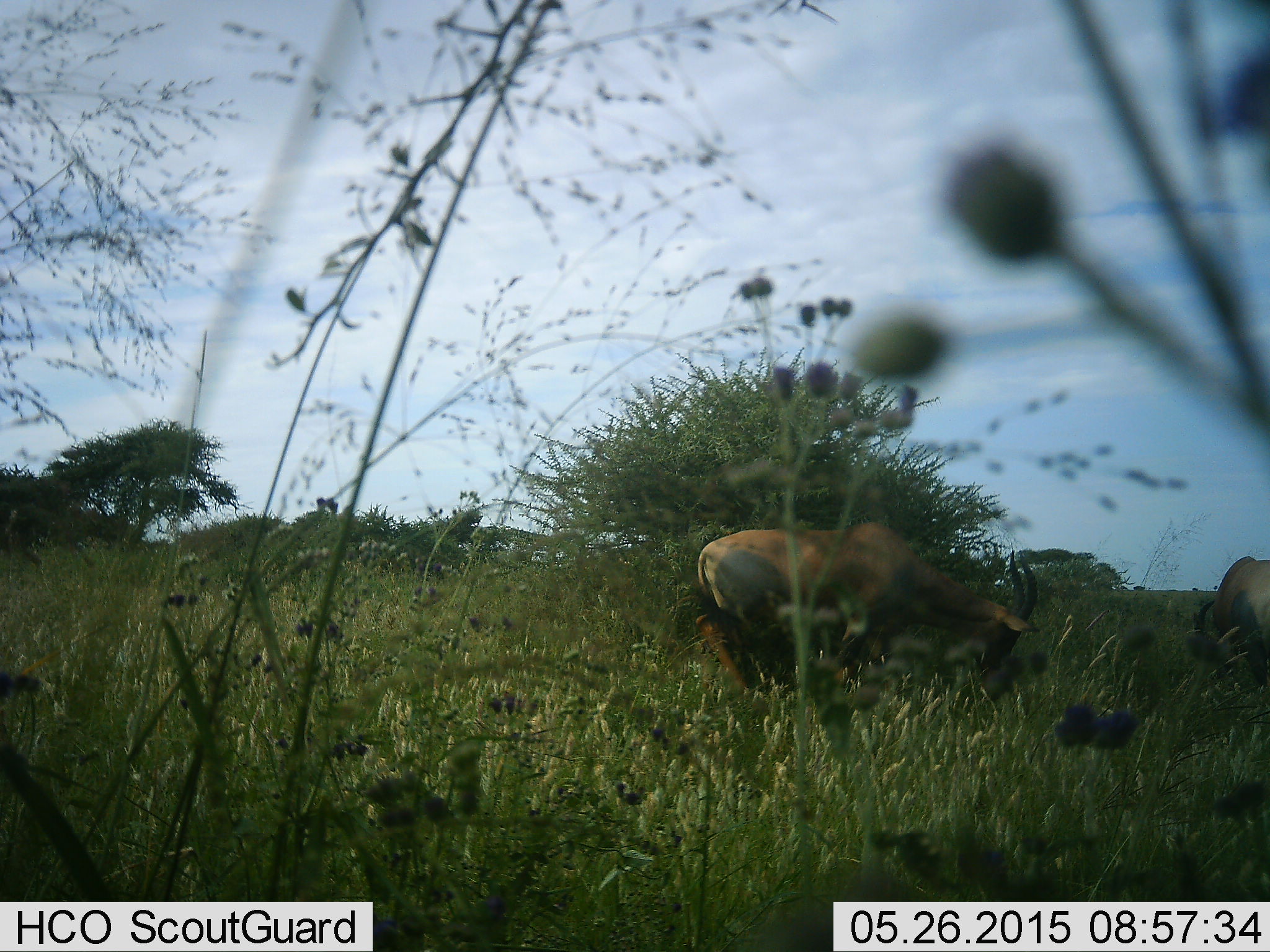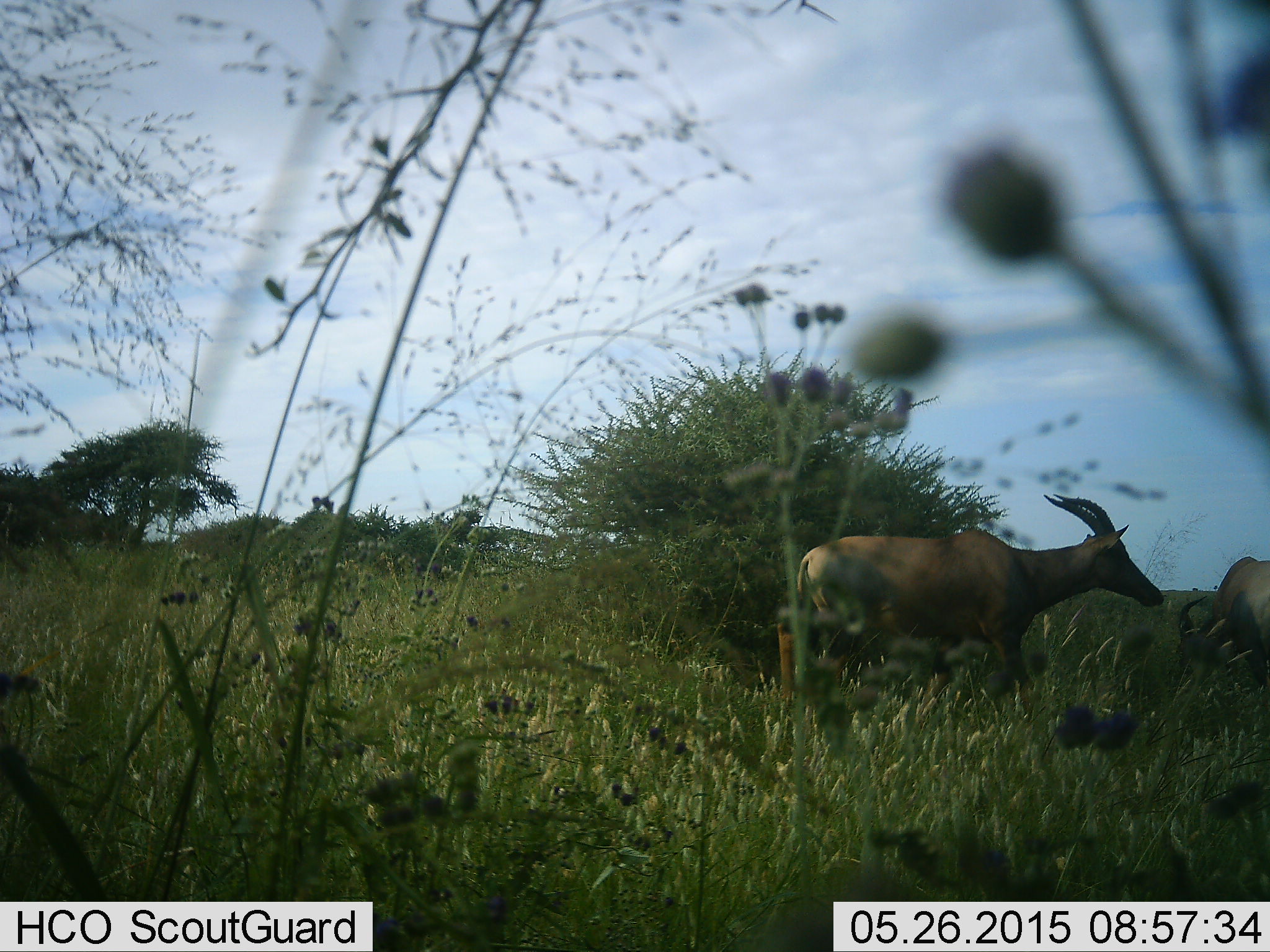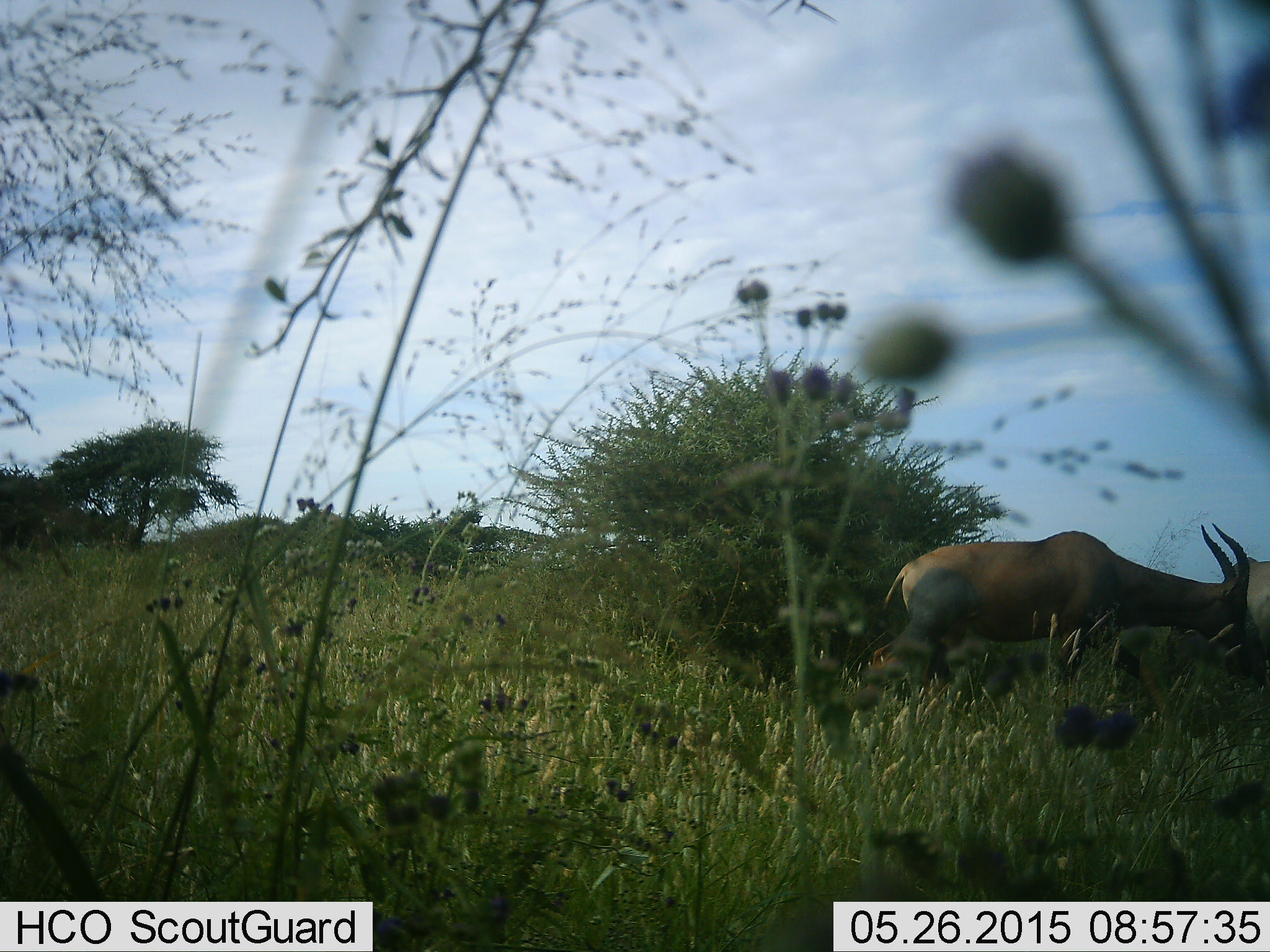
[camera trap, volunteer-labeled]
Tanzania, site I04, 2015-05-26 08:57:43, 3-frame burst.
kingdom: Animalia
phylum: Chordata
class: Mammalia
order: Artiodactyla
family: Bovidae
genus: Damaliscus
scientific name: Damaliscus lunatus jimela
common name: topi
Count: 2.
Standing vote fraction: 50%.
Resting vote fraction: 10%.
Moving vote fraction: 90%.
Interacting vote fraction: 10%.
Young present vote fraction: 0%.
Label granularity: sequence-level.